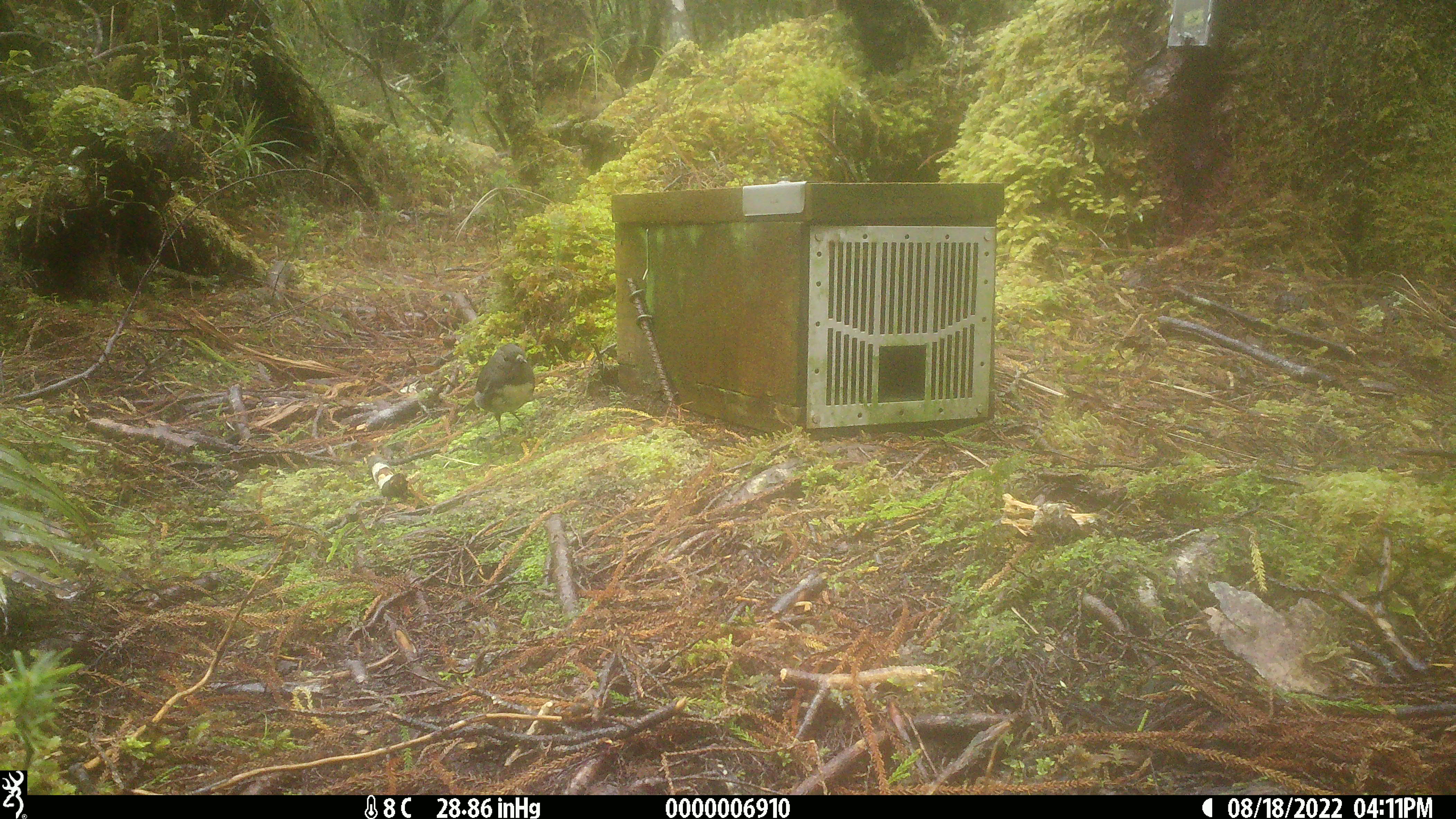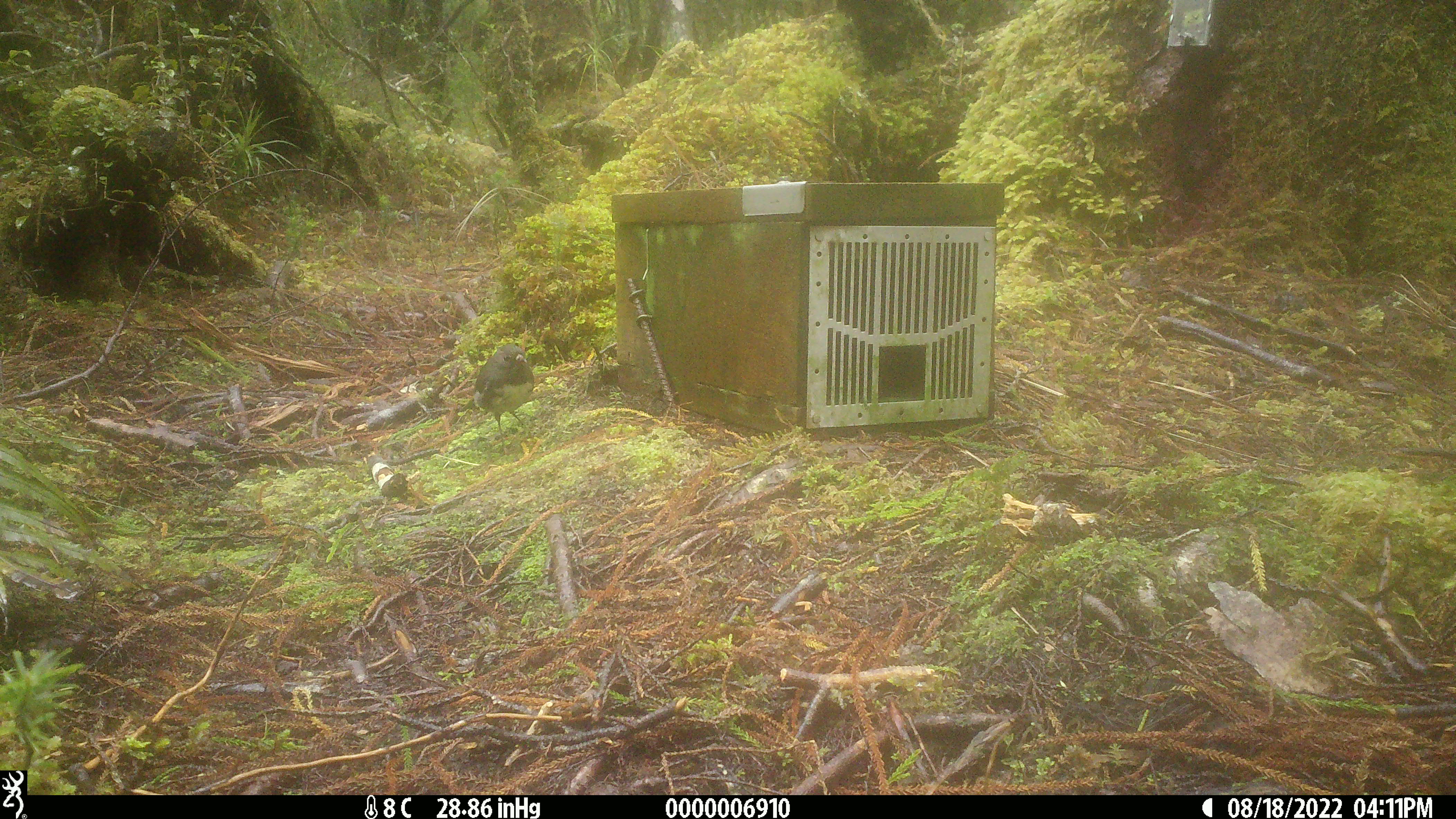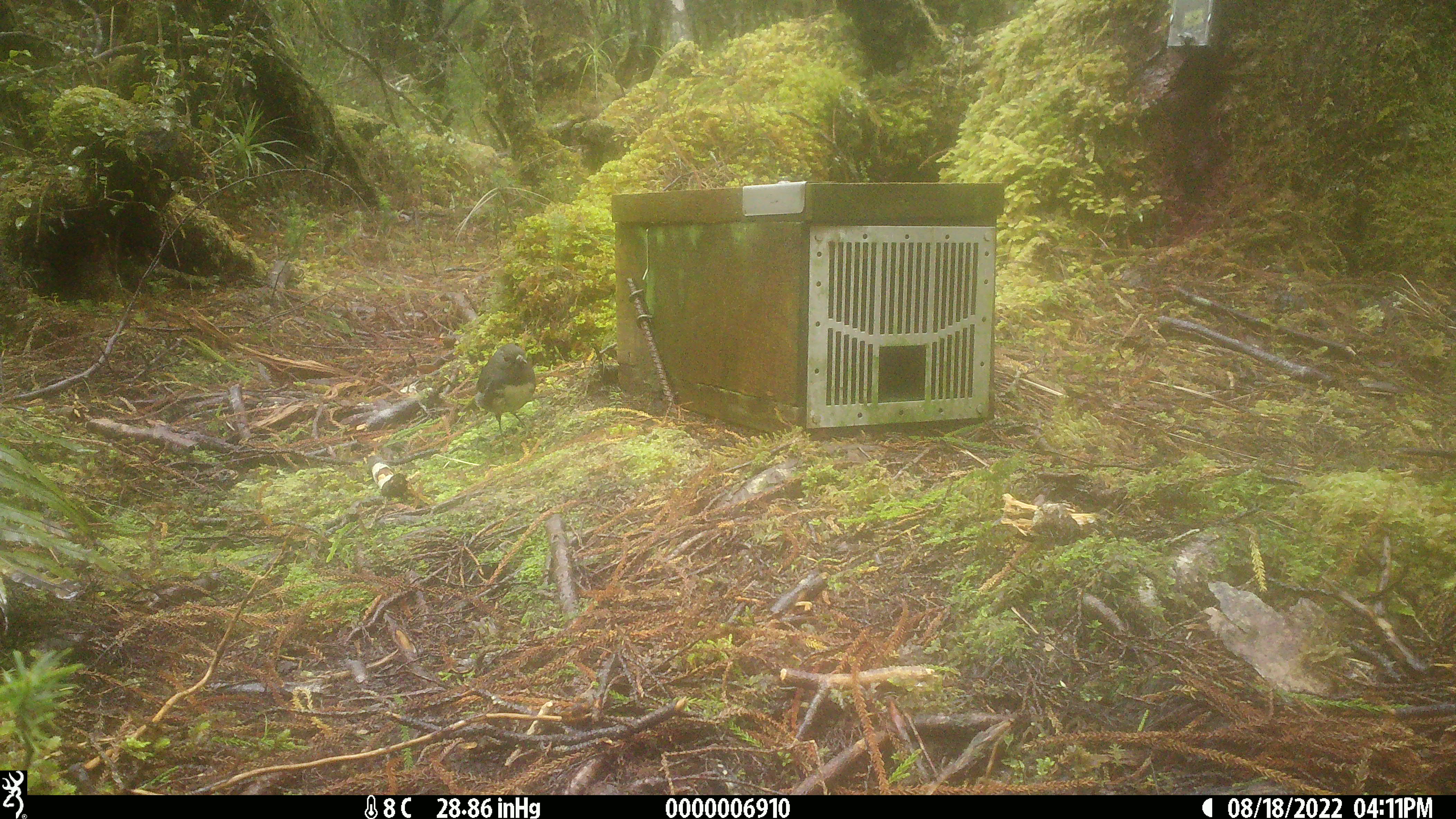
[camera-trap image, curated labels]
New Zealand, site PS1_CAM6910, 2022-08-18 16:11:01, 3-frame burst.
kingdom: Animalia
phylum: Chordata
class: Aves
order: Passeriformes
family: Petroicidae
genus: Petroica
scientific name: Petroica australis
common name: new zealand robin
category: robin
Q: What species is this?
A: Robin (new zealand robin) (Petroica australis).